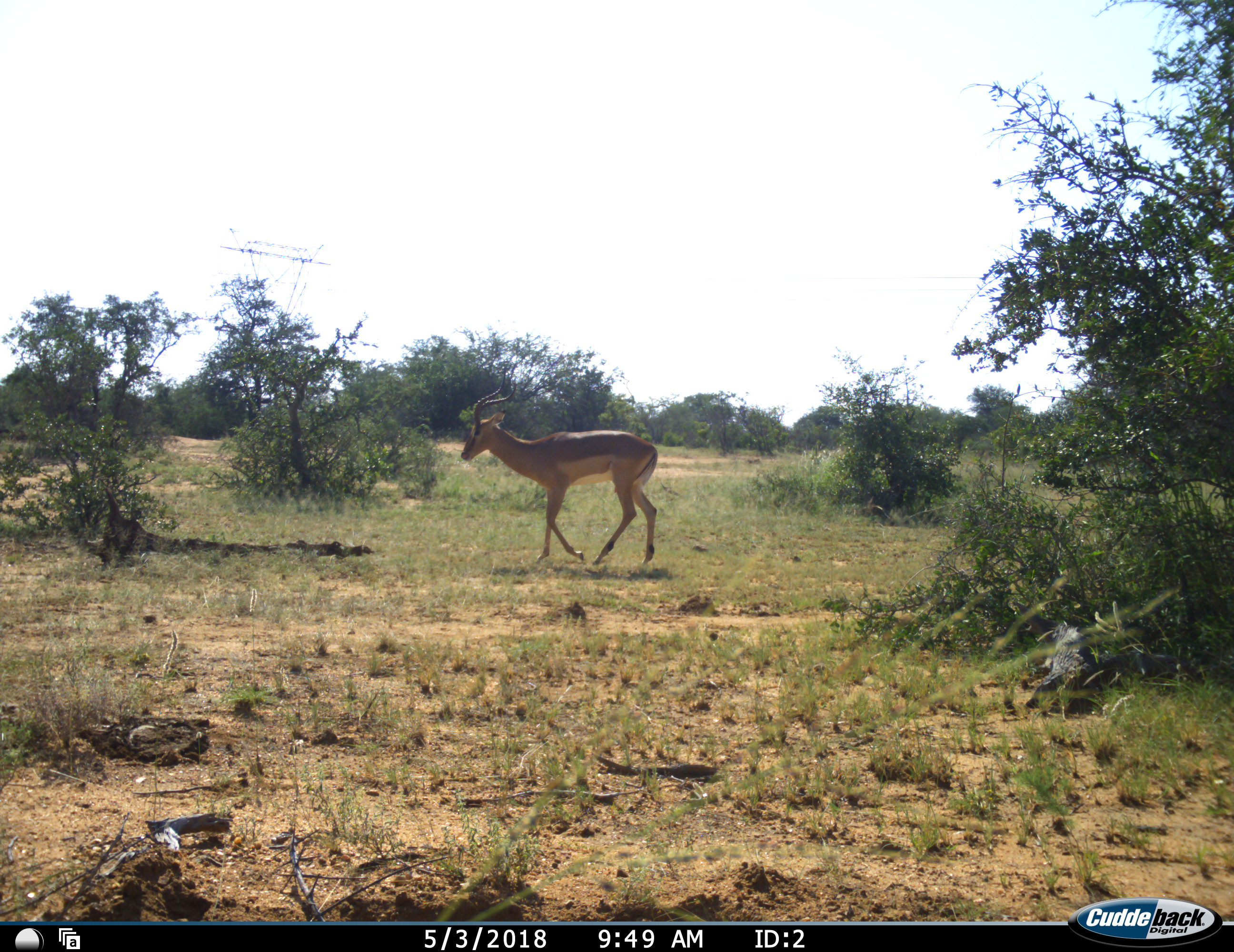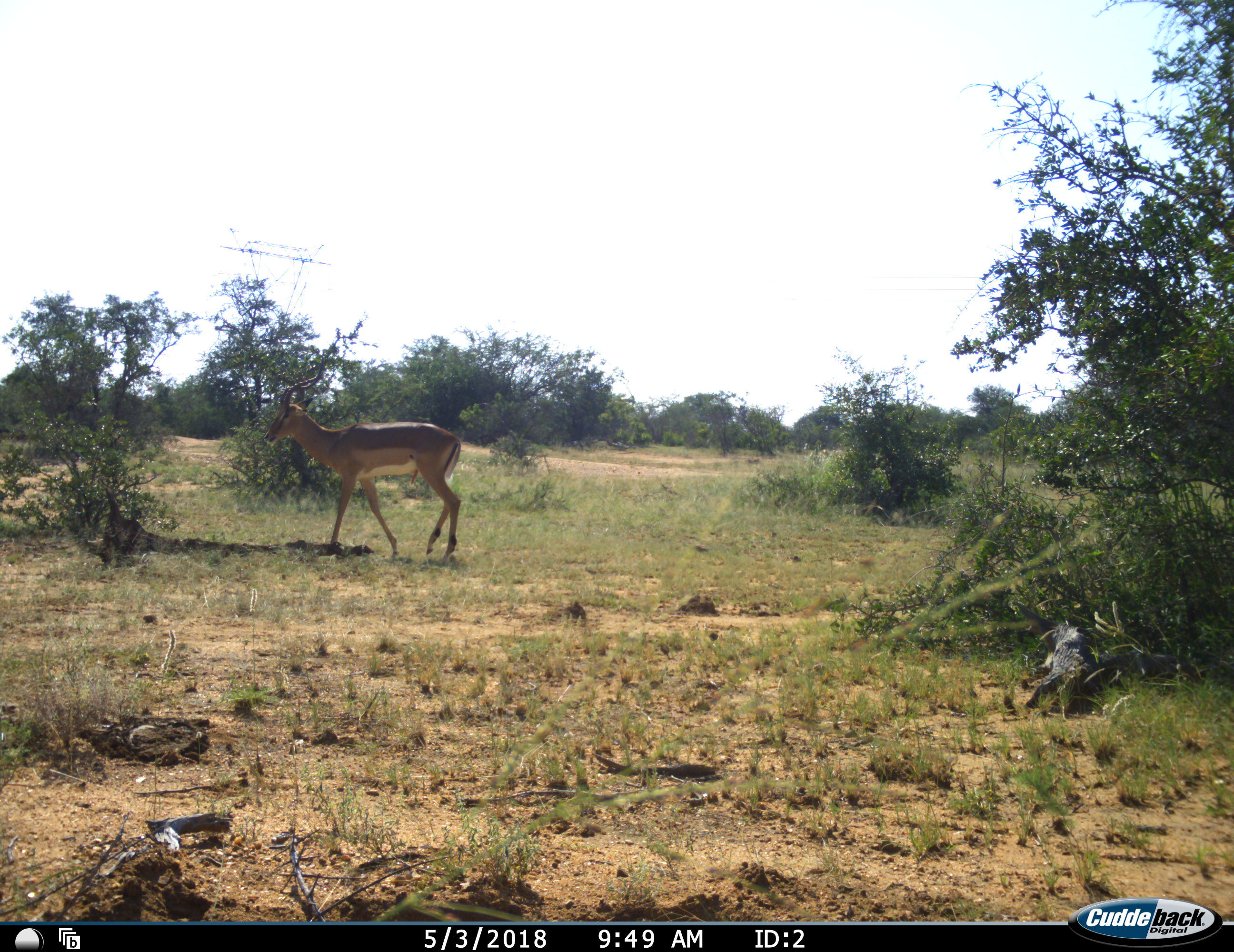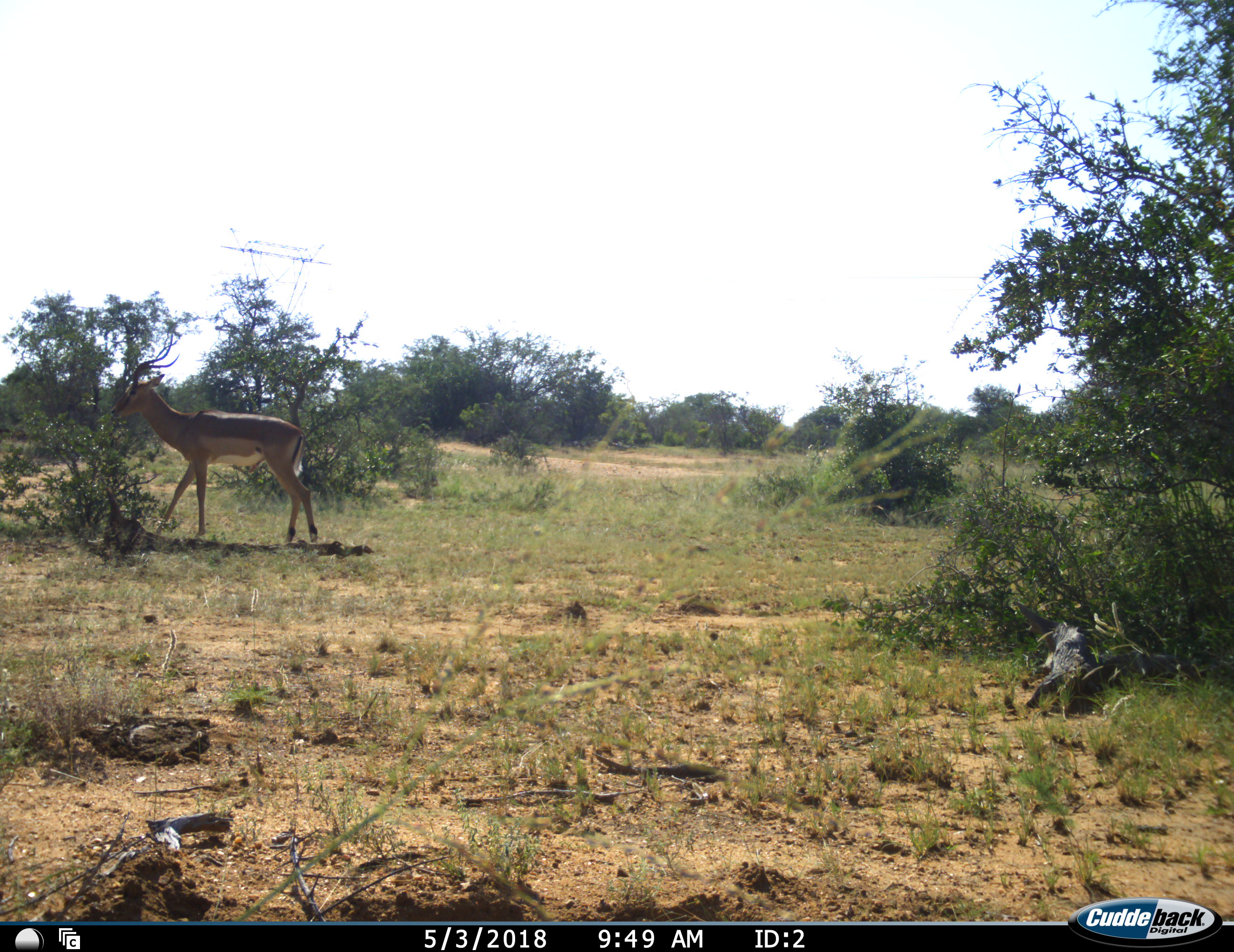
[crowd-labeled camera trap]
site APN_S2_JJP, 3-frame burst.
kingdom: Animalia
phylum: Chordata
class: Mammalia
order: Artiodactyla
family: Bovidae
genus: Aepyceros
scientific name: Aepyceros melampus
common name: impala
Impala (Aepyceros melampus), count 1. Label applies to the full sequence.